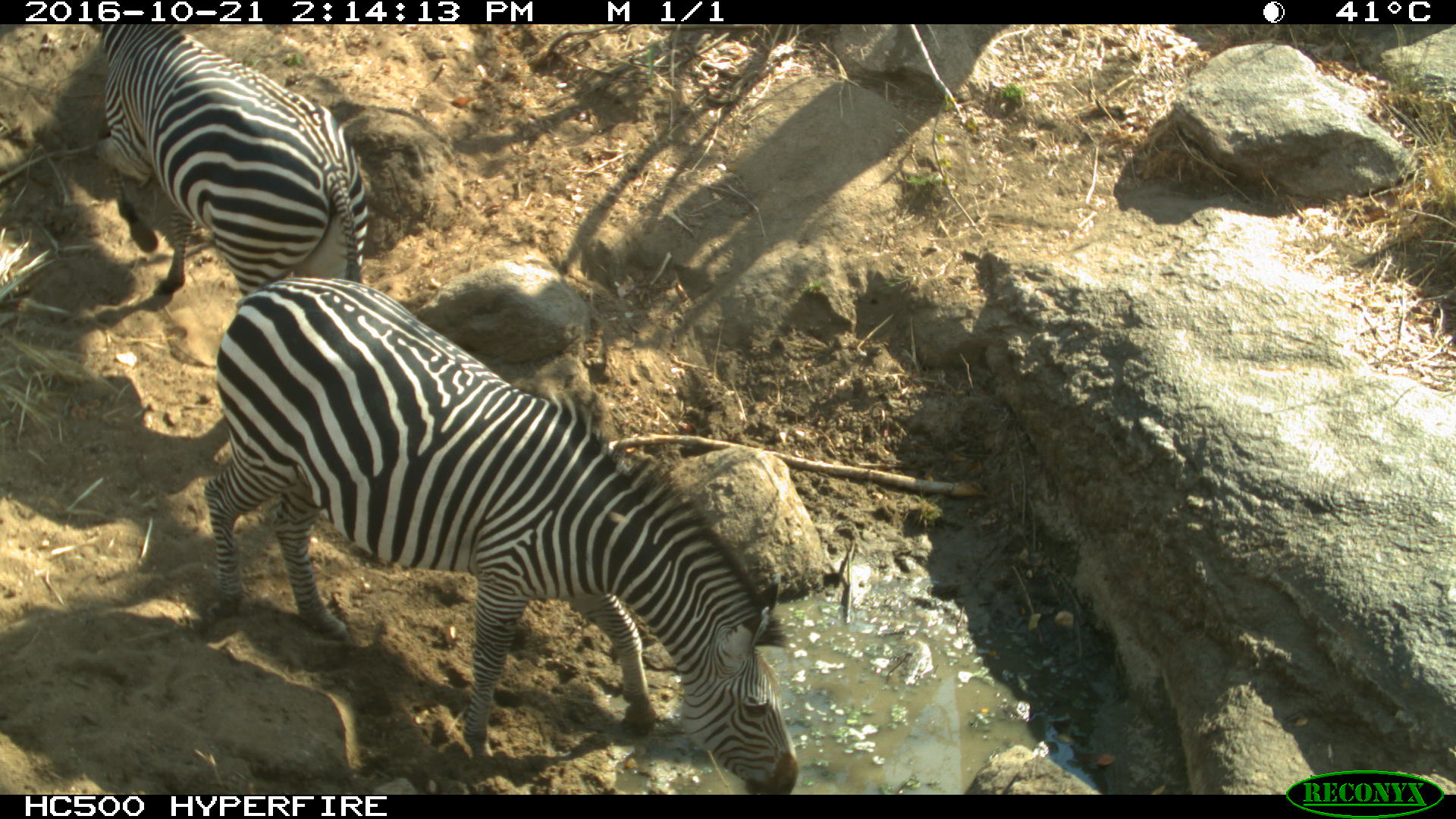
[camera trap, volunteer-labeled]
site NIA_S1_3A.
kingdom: Animalia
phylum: Chordata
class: Mammalia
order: Perissodactyla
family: Equidae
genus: Equus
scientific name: Equus quagga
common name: plains zebra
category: zebraplains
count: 2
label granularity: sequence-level